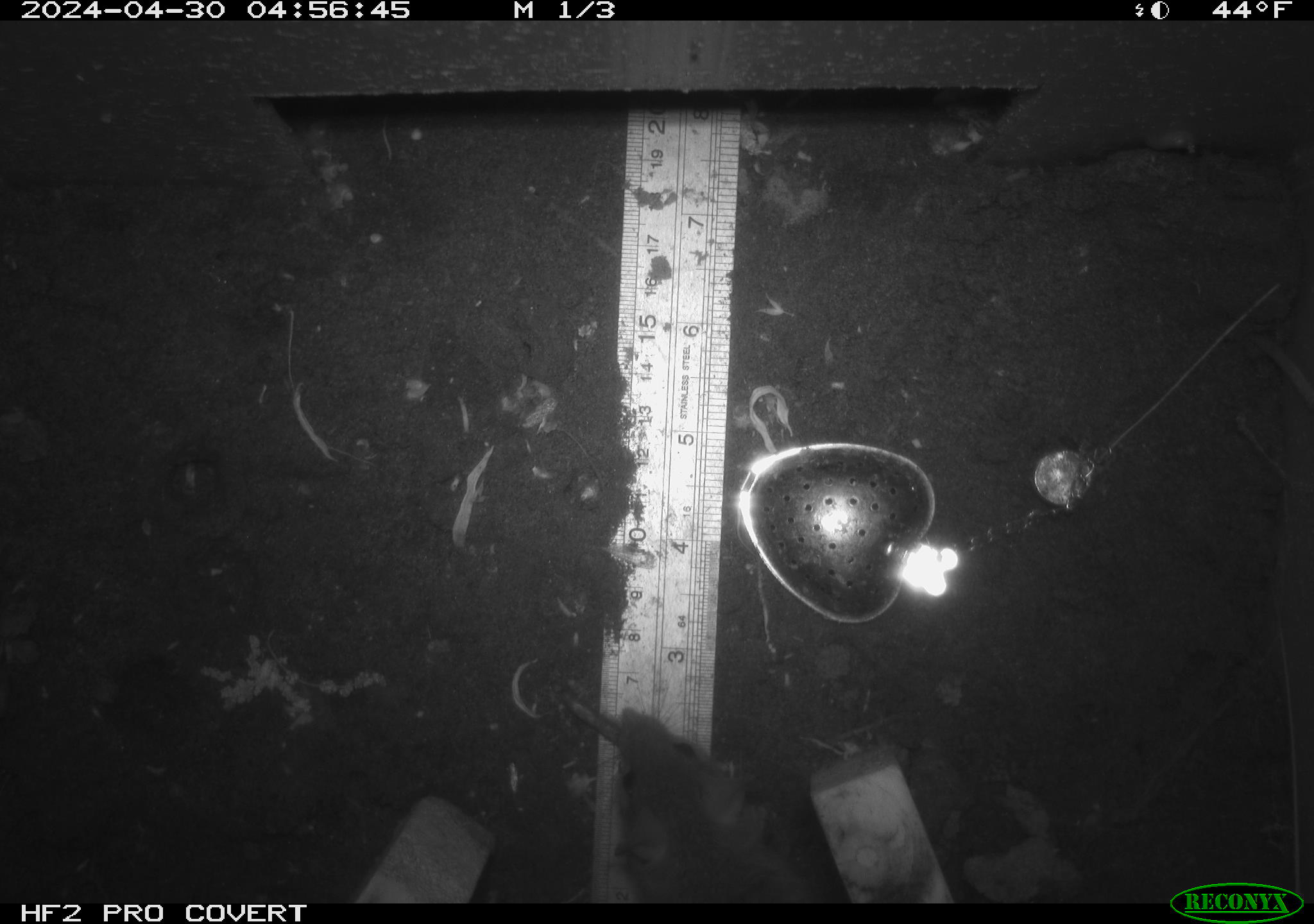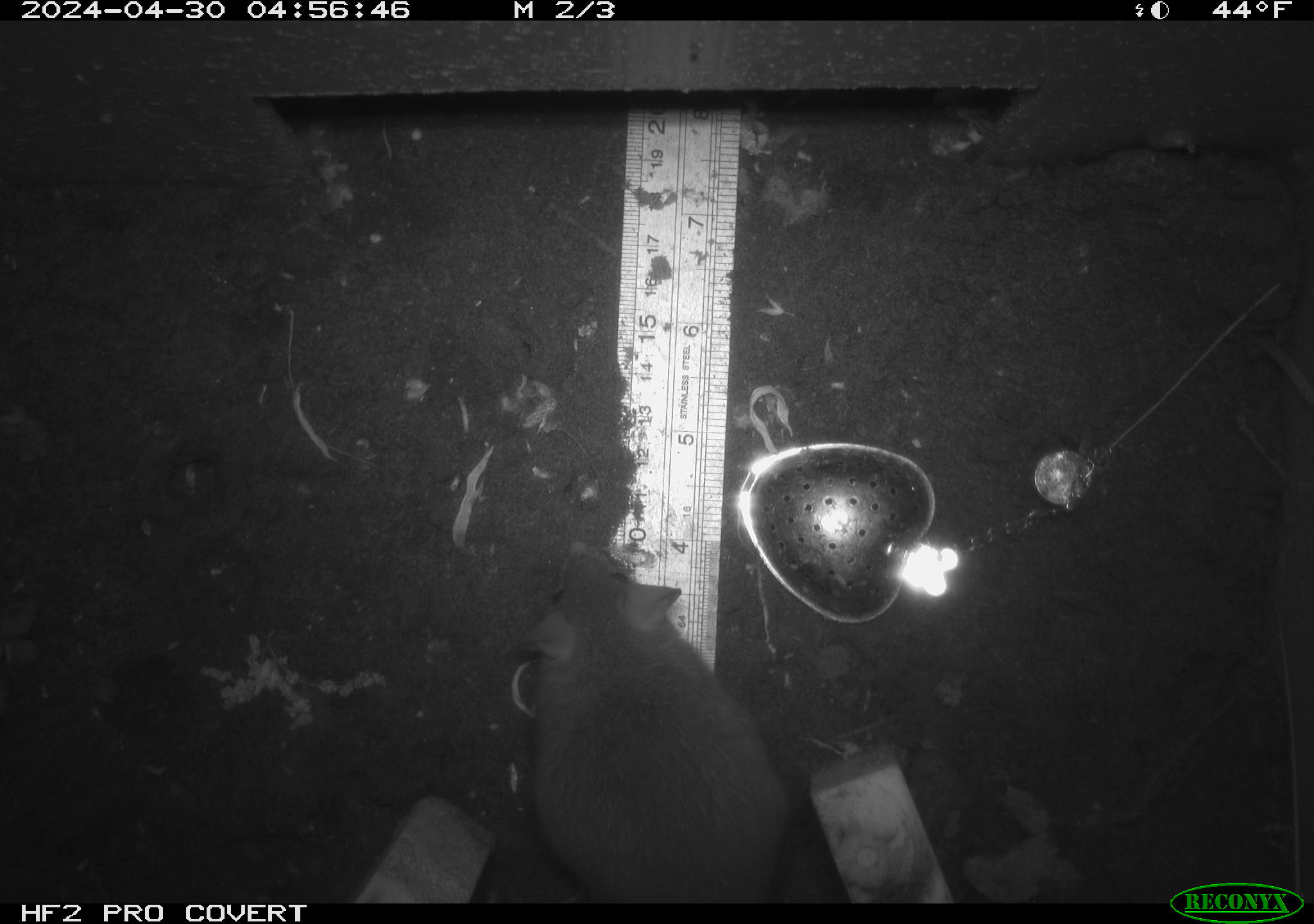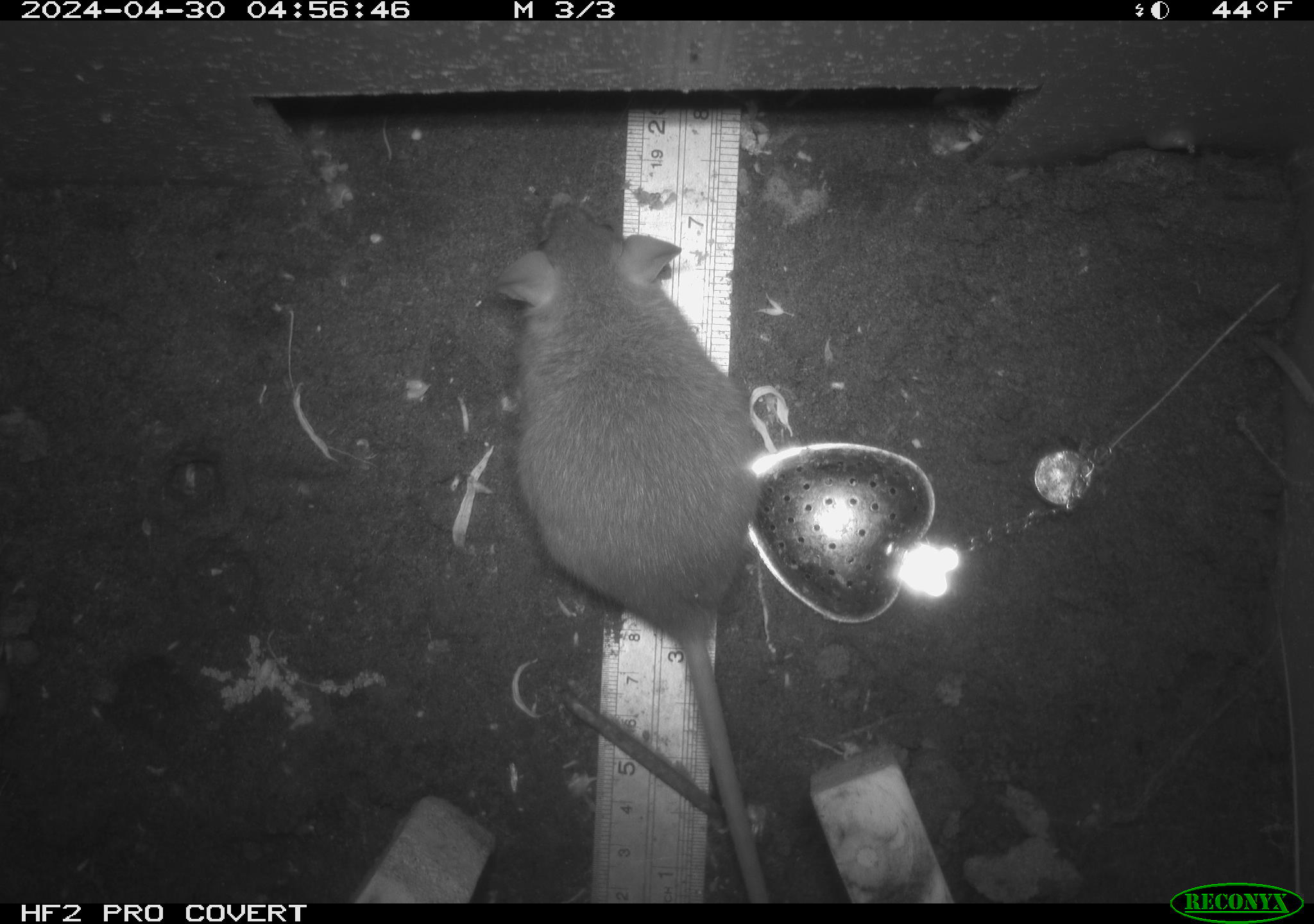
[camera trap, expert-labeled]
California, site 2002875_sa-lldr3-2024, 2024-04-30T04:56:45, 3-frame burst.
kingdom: Animalia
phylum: Chordata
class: Mammalia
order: Rodentia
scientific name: Rodentia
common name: rodent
Rodent (Rodentia).